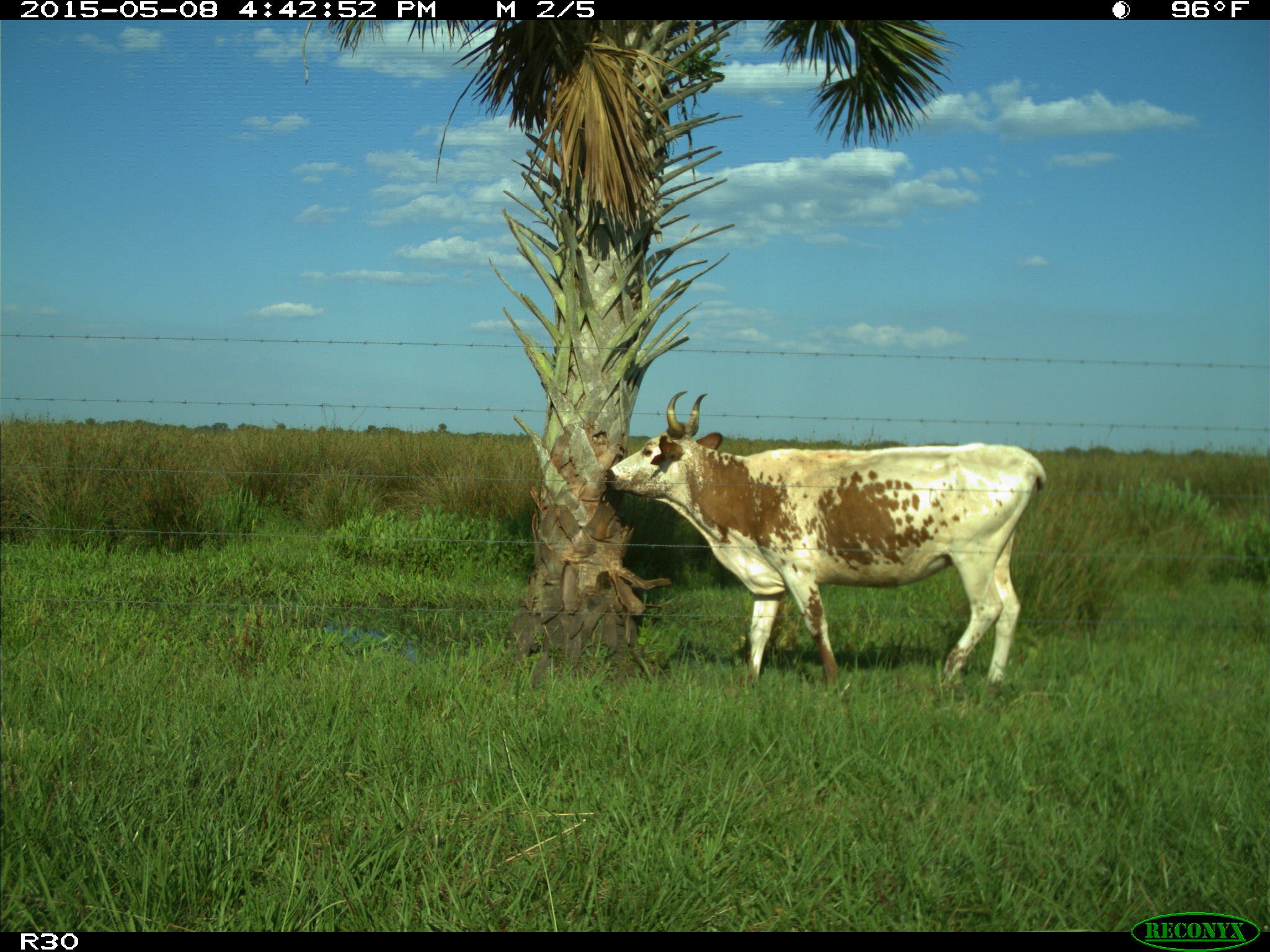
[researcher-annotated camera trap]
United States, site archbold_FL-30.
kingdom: Animalia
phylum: Chordata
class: Mammalia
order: Artiodactyla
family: Bovidae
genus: Bos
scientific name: Bos taurus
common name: domestic cow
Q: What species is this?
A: Bos taurus (domestic cow).